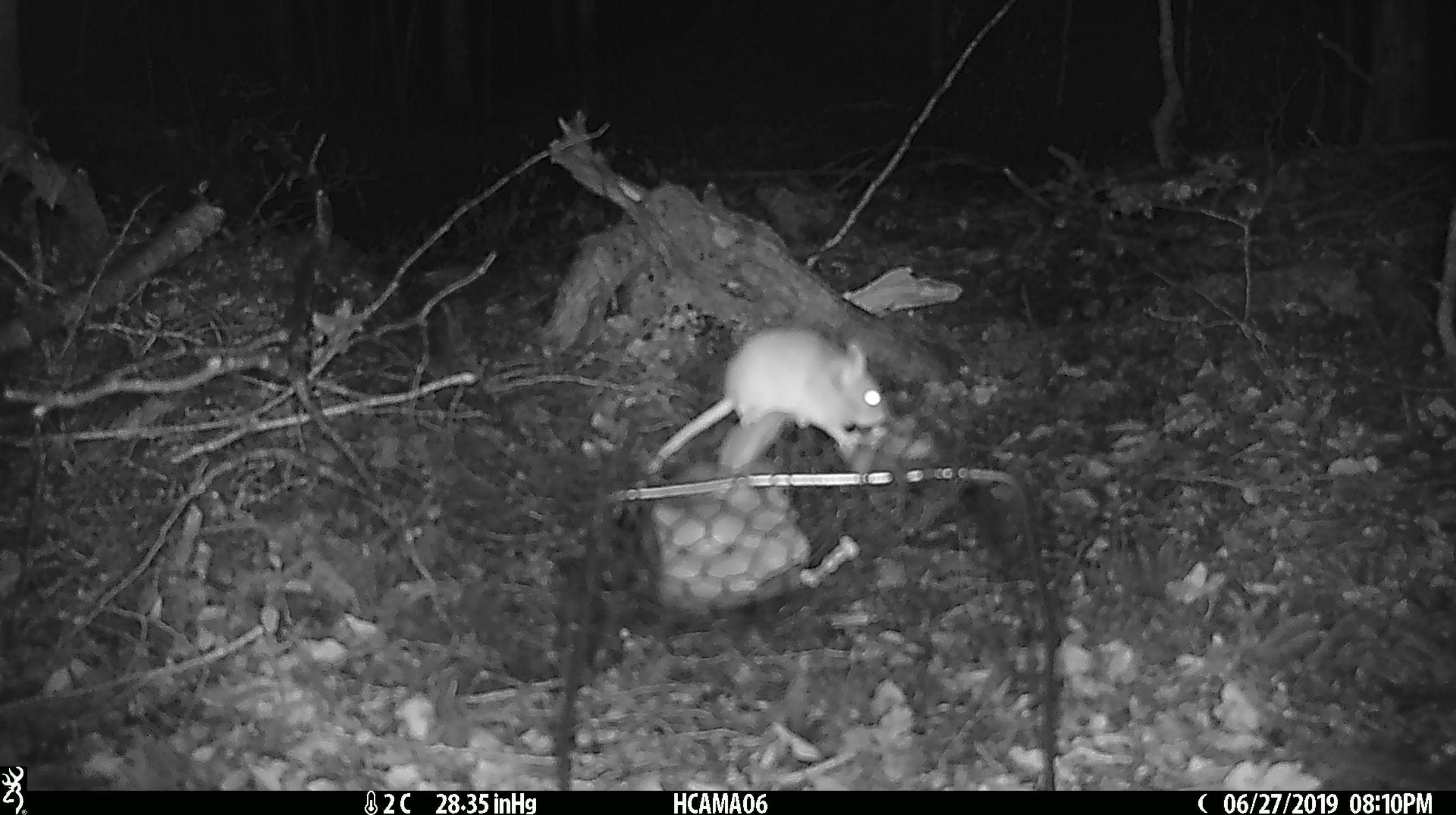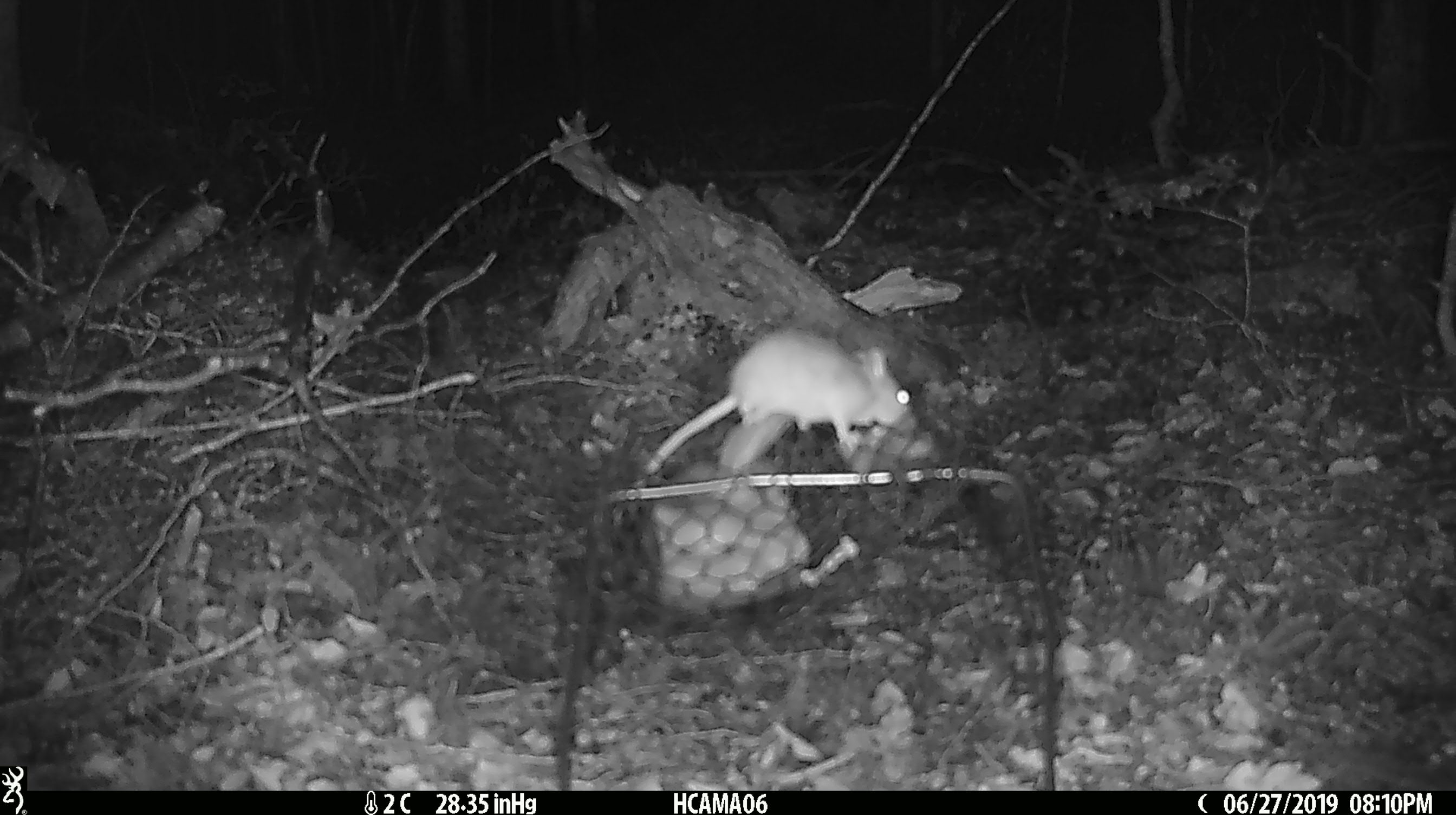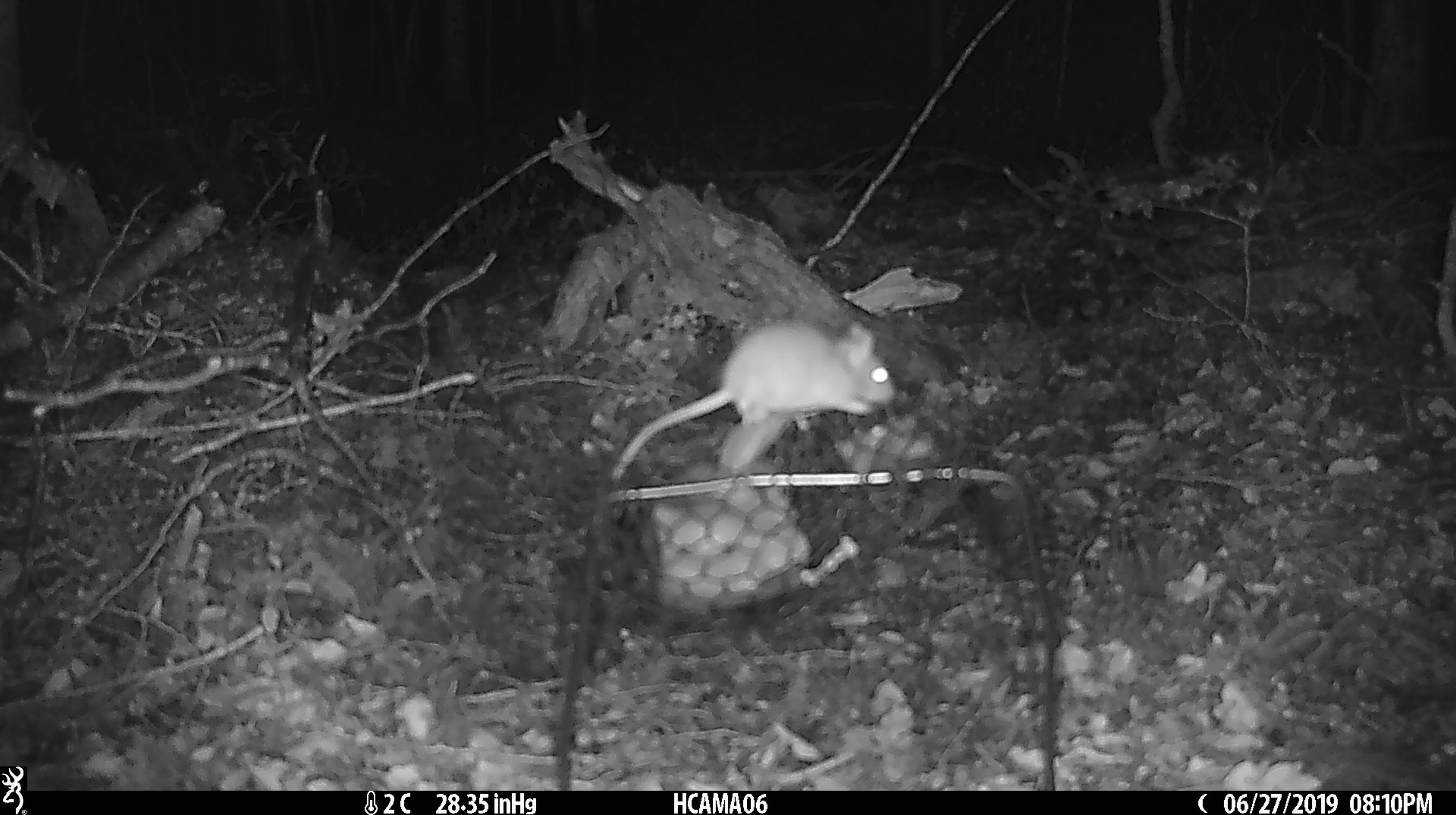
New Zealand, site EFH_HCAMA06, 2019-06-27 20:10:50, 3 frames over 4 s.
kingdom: Animalia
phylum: Chordata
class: Mammalia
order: Rodentia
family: Muridae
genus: Mus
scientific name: Mus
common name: mouse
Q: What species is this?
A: Mouse (Mus).